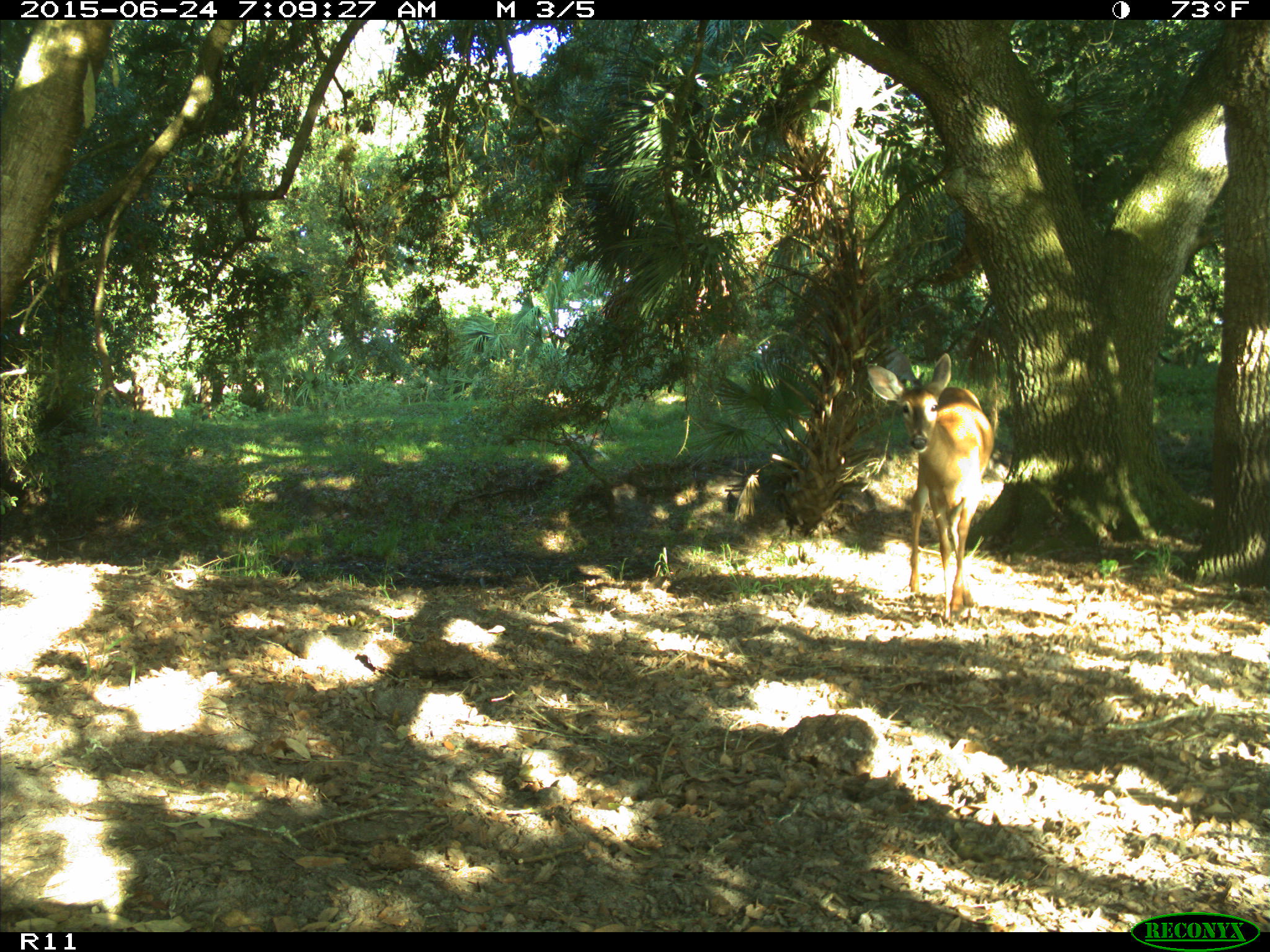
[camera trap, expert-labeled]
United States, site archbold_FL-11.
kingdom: Animalia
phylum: Chordata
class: Mammalia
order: Artiodactyla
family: Cervidae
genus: Odocoileus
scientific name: Odocoileus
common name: deer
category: unidentified deer